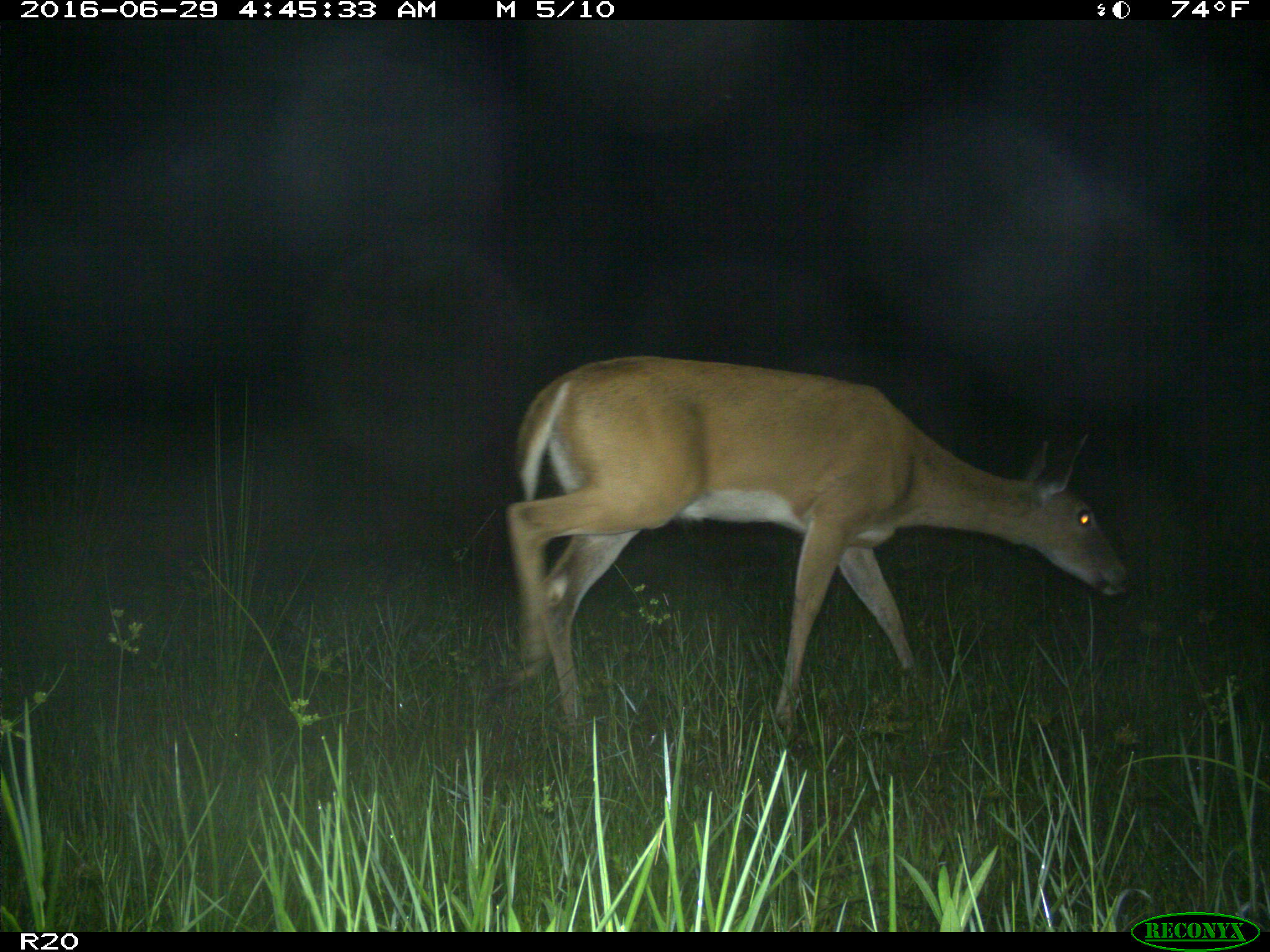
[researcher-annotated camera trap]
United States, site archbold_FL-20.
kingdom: Animalia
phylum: Chordata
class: Mammalia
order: Artiodactyla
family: Cervidae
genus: Odocoileus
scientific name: Odocoileus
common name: deer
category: unidentified deer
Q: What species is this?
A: Unidentified deer (deer) (Odocoileus).